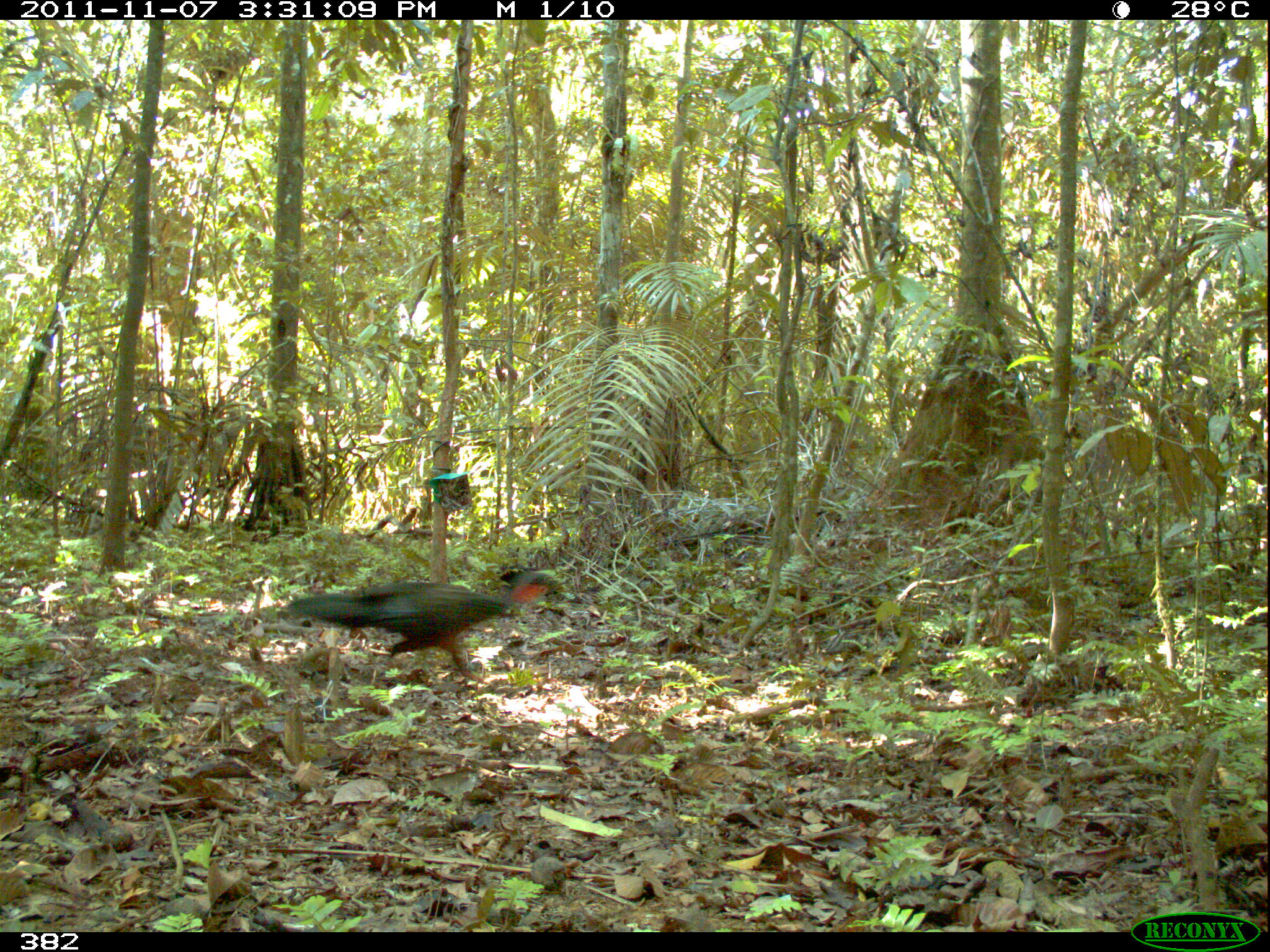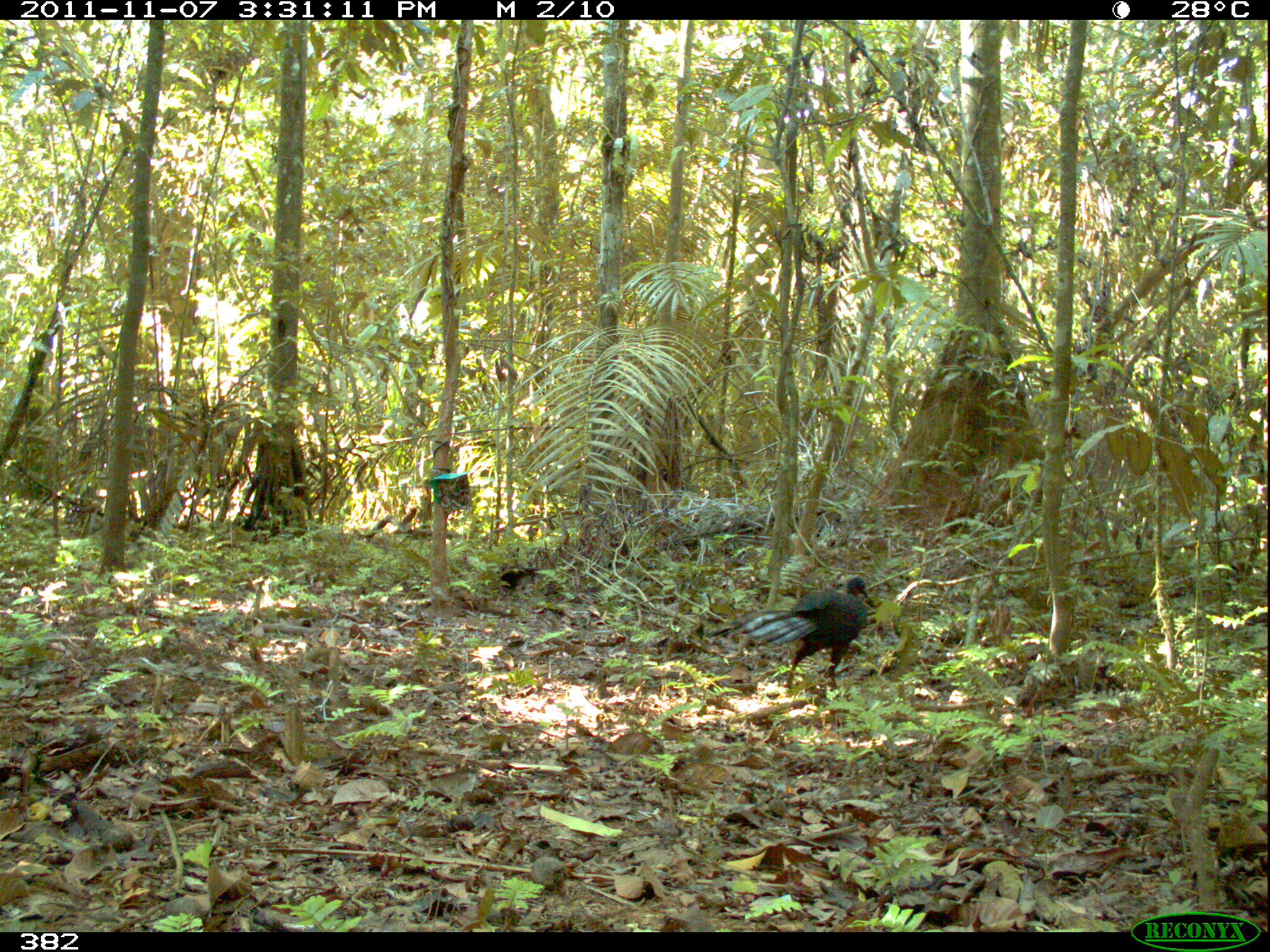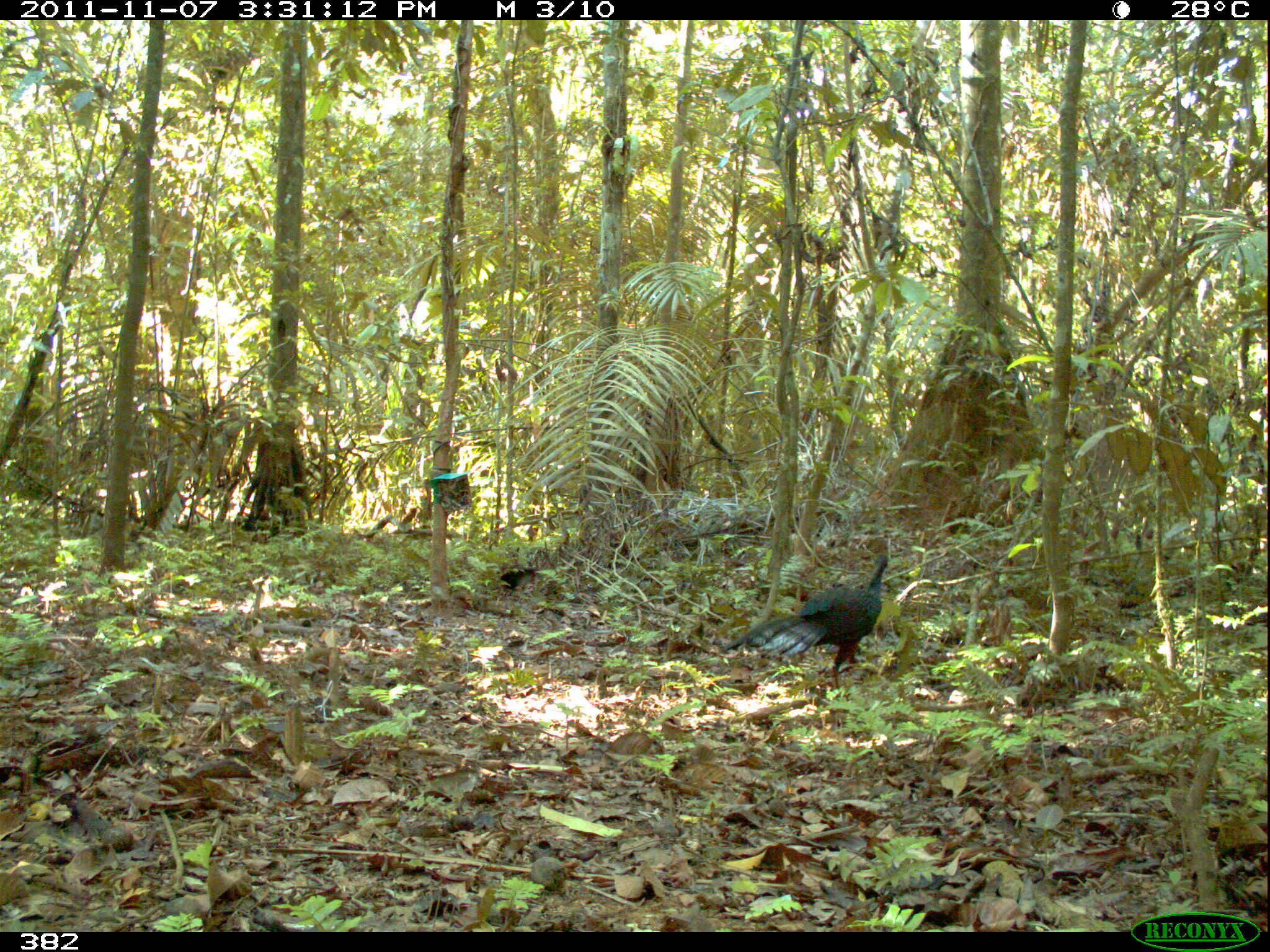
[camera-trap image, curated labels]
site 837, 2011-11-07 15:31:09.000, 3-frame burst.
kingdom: Animalia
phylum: Chordata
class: Aves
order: Galliformes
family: Cracidae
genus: Penelope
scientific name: Penelope jacquacu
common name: spix's guan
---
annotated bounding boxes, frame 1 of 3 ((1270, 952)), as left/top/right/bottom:
penelope jacquacu: 282/563/562/686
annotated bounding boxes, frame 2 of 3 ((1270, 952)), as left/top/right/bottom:
penelope jacquacu: 735/577/868/690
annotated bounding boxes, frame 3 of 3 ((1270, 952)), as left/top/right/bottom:
penelope jacquacu: 719/550/892/690